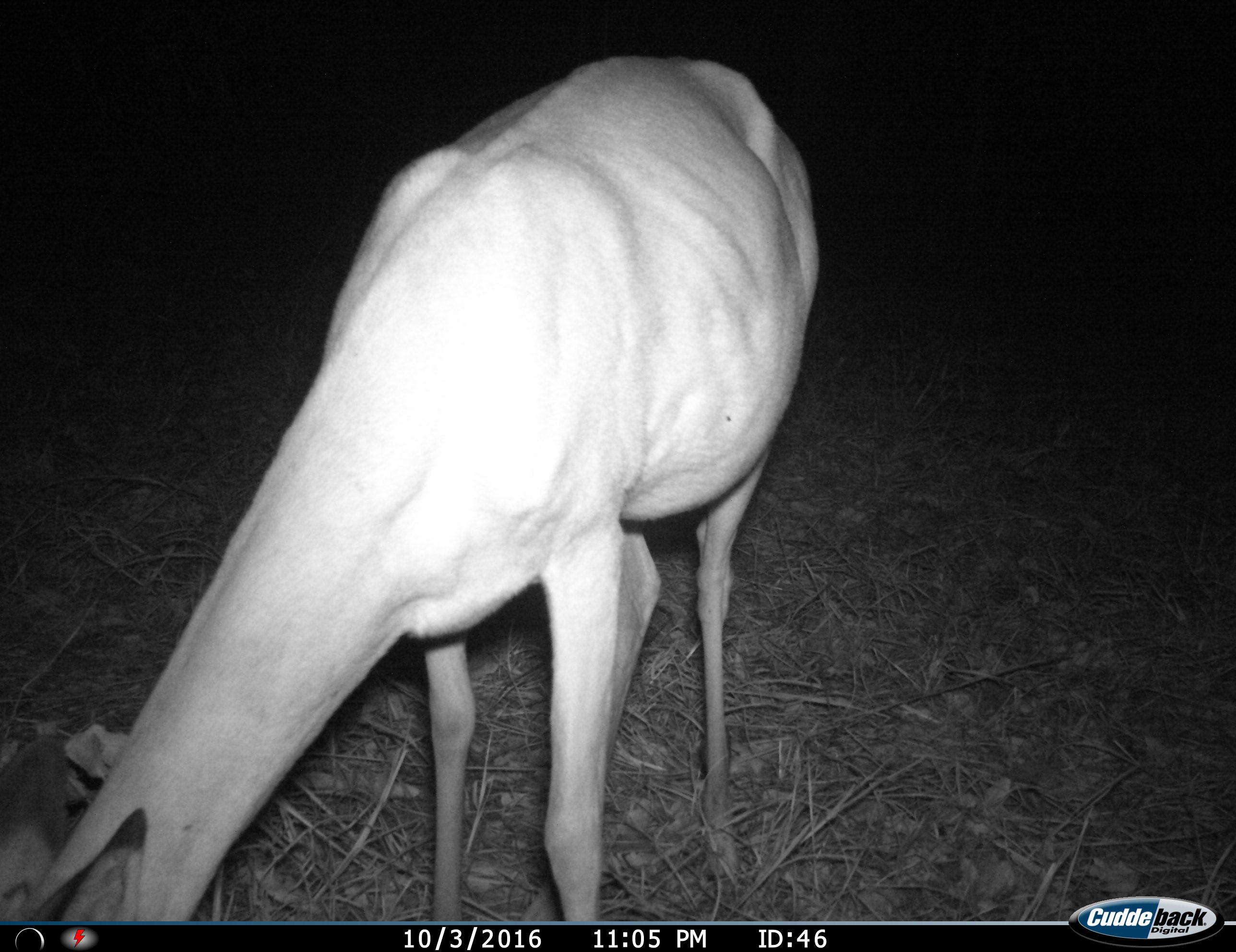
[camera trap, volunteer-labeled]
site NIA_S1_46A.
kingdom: Animalia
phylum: Chordata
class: Mammalia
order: Artiodactyla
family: Bovidae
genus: Aepyceros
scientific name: Aepyceros melampus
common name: impala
Impala (Aepyceros melampus), count 1. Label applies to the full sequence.